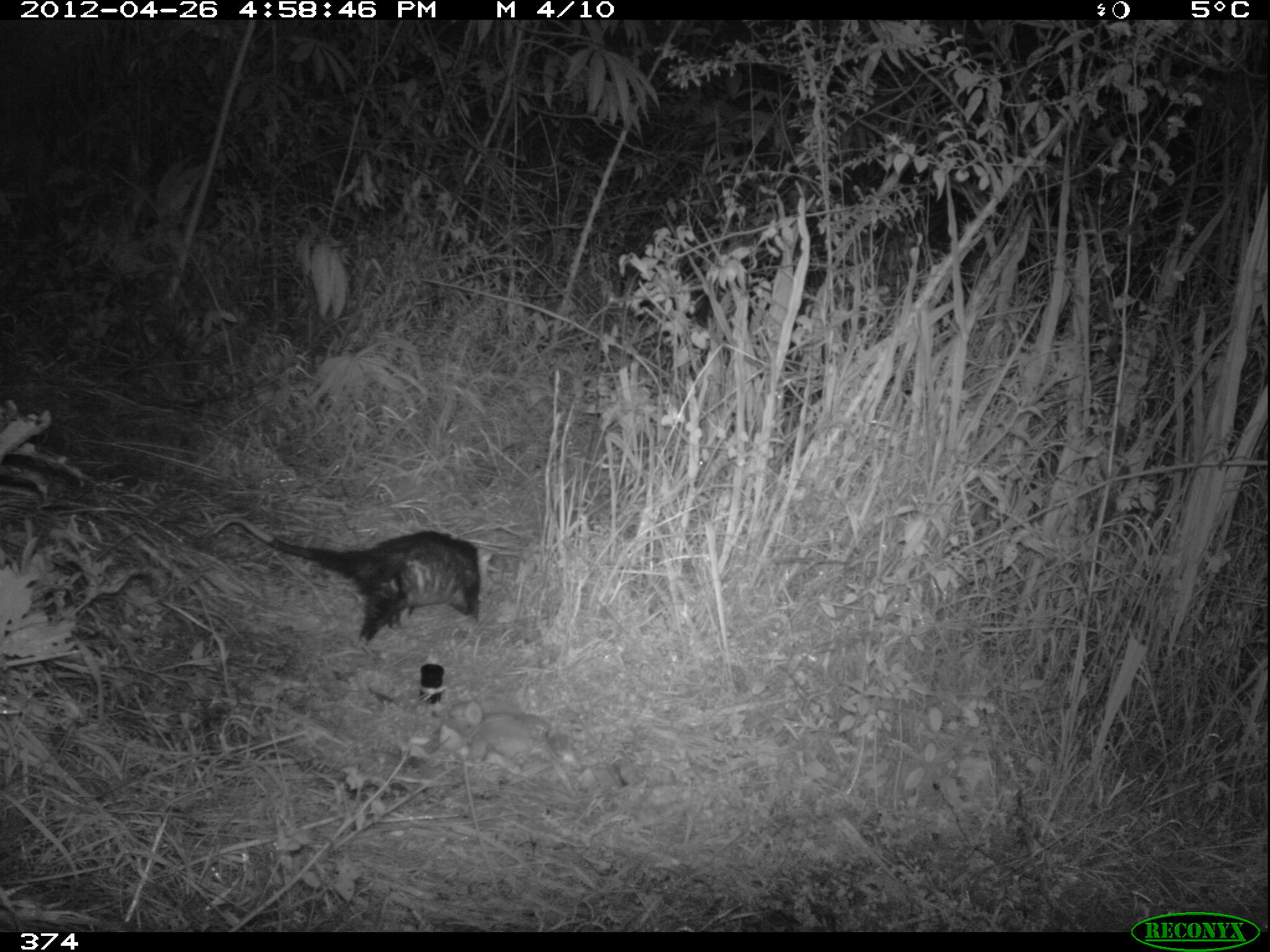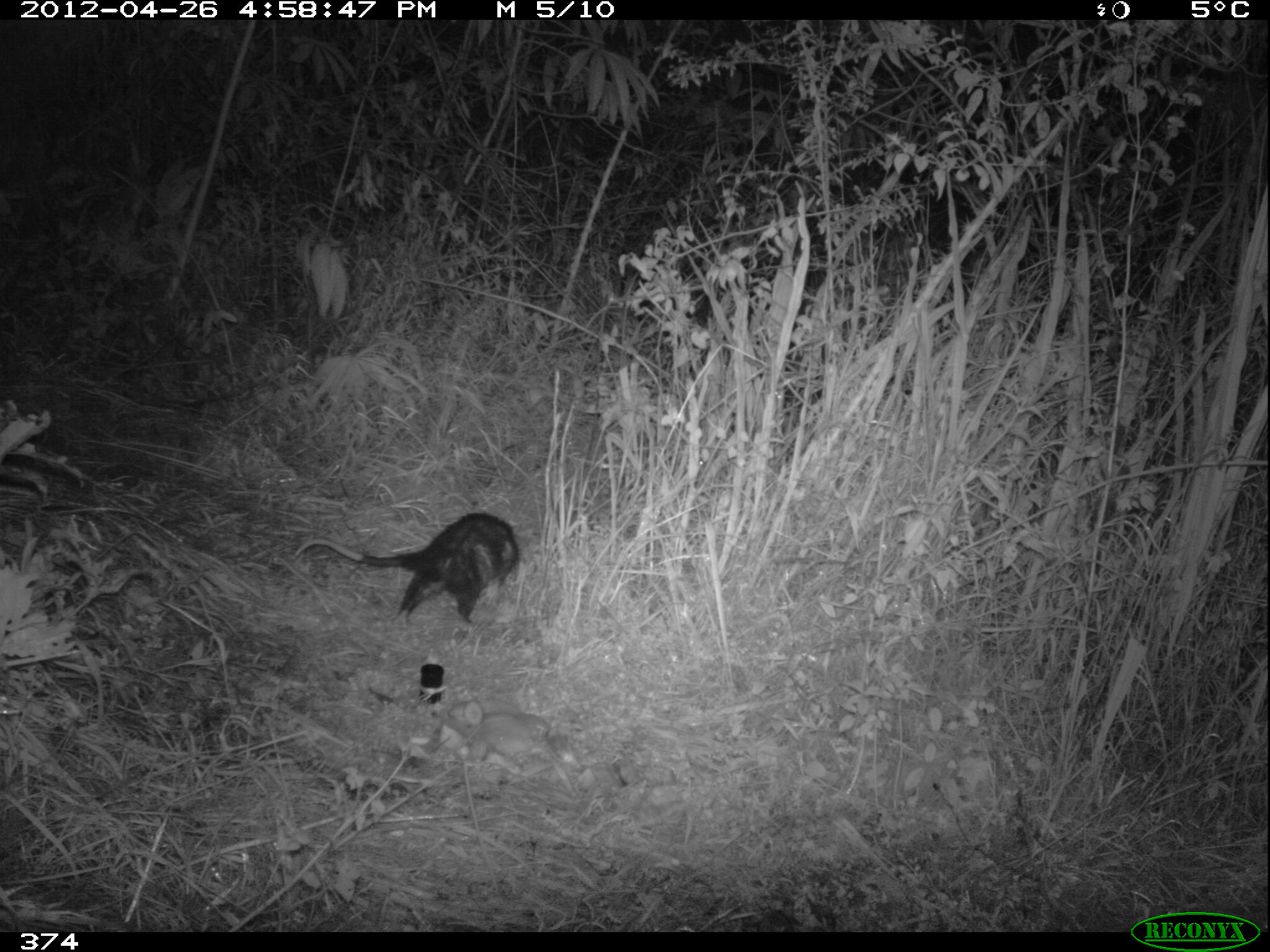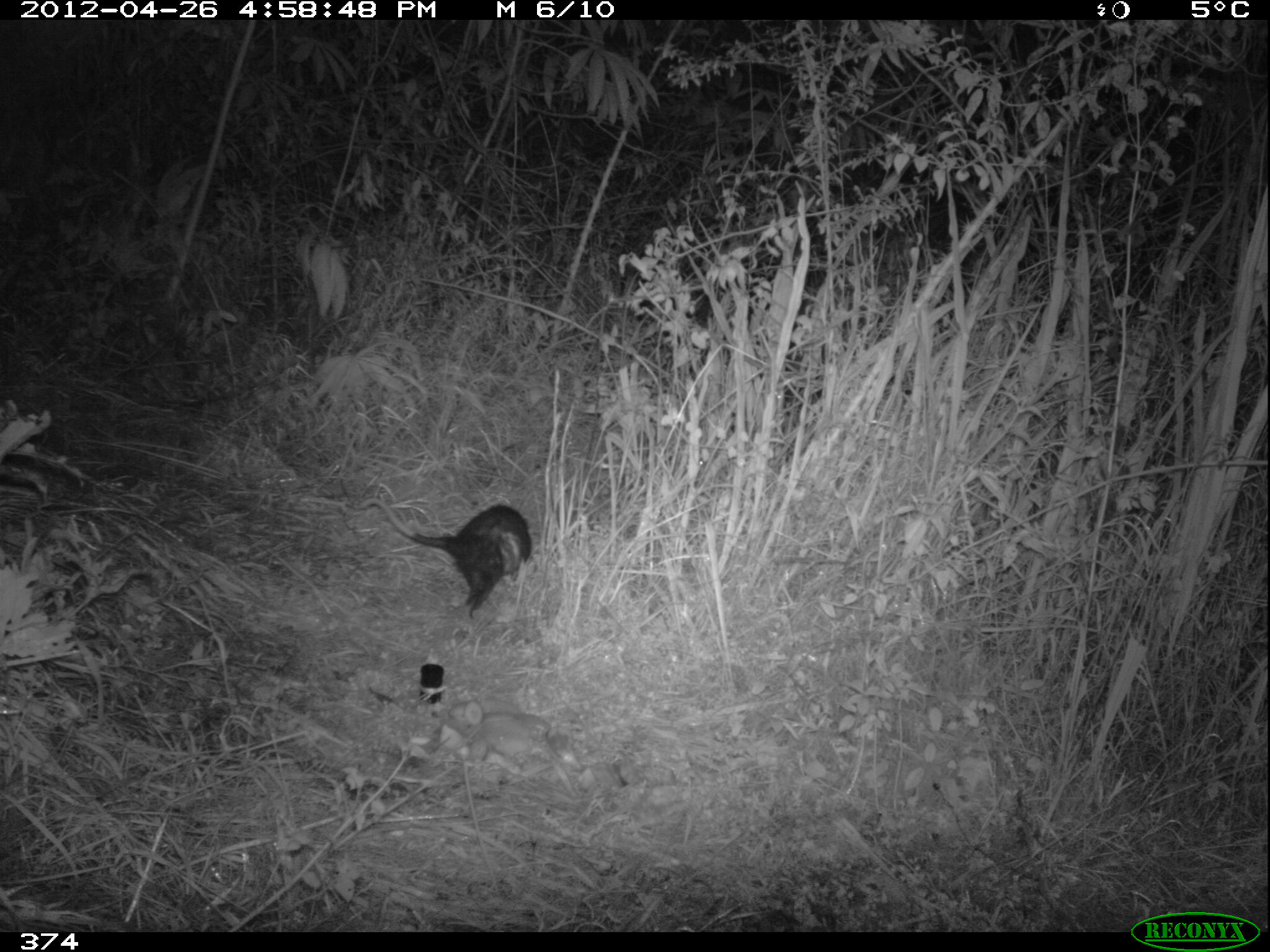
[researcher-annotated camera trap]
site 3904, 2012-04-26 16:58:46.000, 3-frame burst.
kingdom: Animalia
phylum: Chordata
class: Mammalia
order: Didelphimorphia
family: Didelphidae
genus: Didelphis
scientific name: Didelphis pernigra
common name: andean white-eared opossum